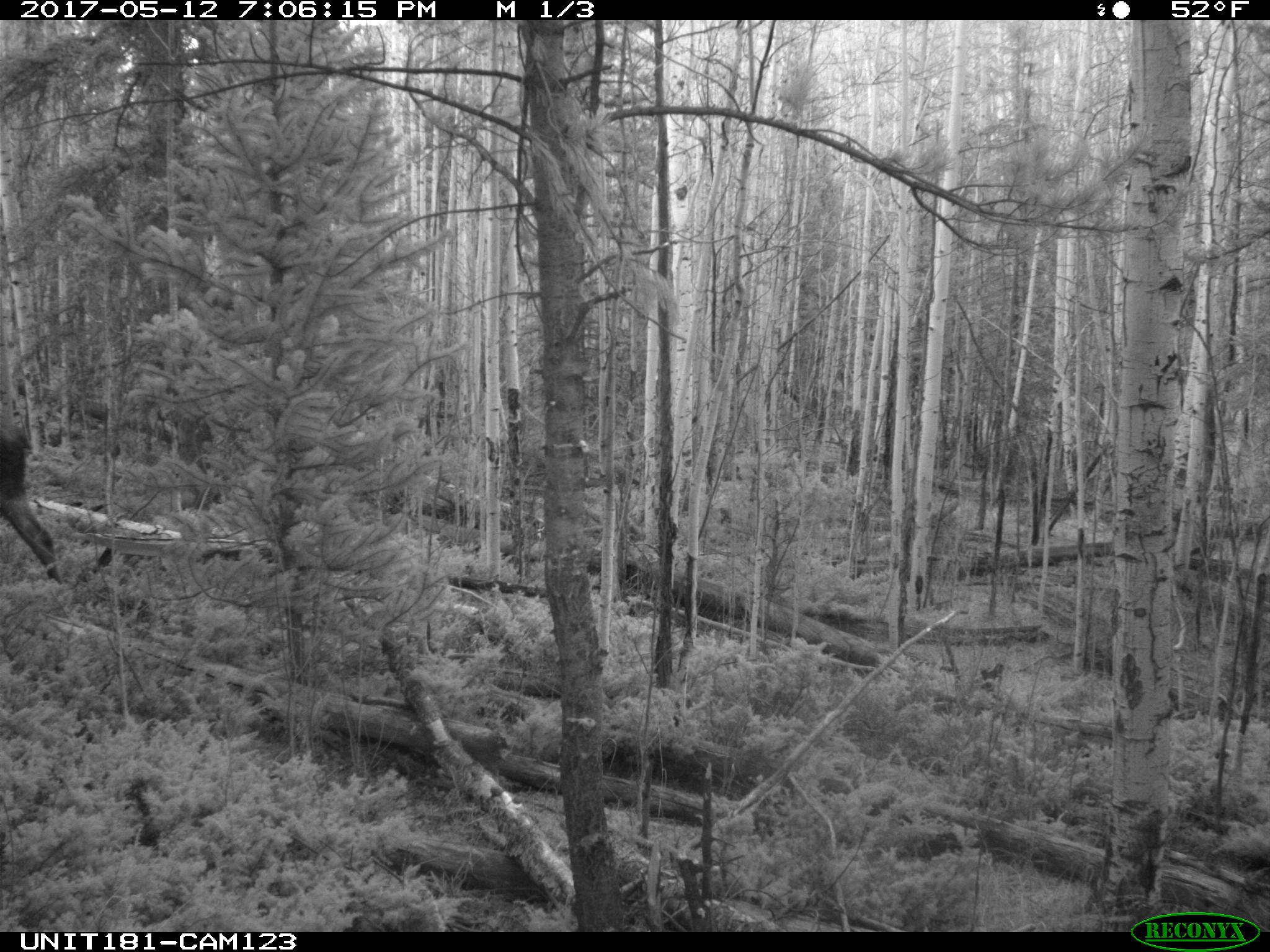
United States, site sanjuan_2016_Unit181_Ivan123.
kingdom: Animalia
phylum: Chordata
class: Mammalia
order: Artiodactyla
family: Cervidae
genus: Alces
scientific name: Alces alces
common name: moose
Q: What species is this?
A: Alces alces (moose).